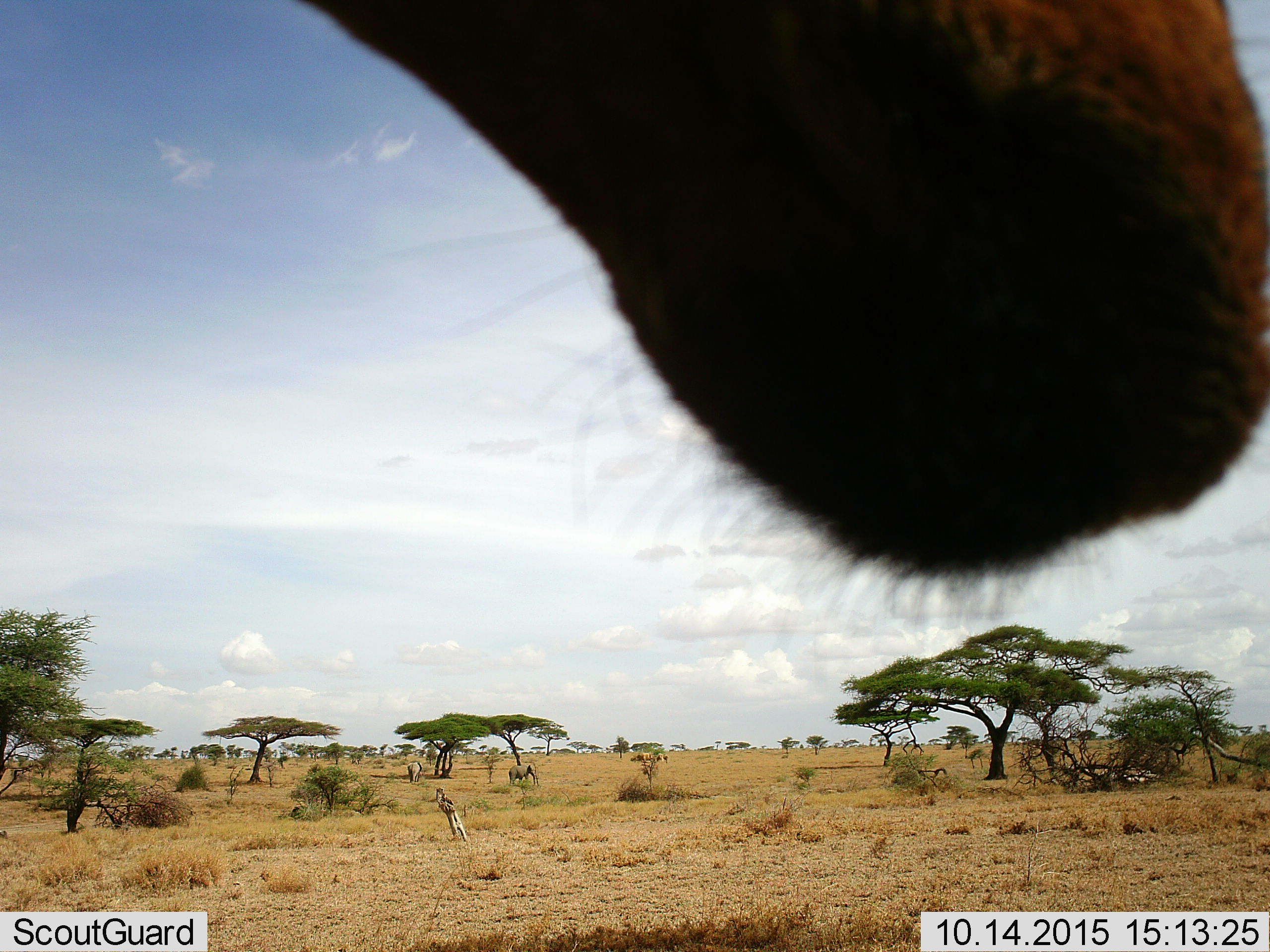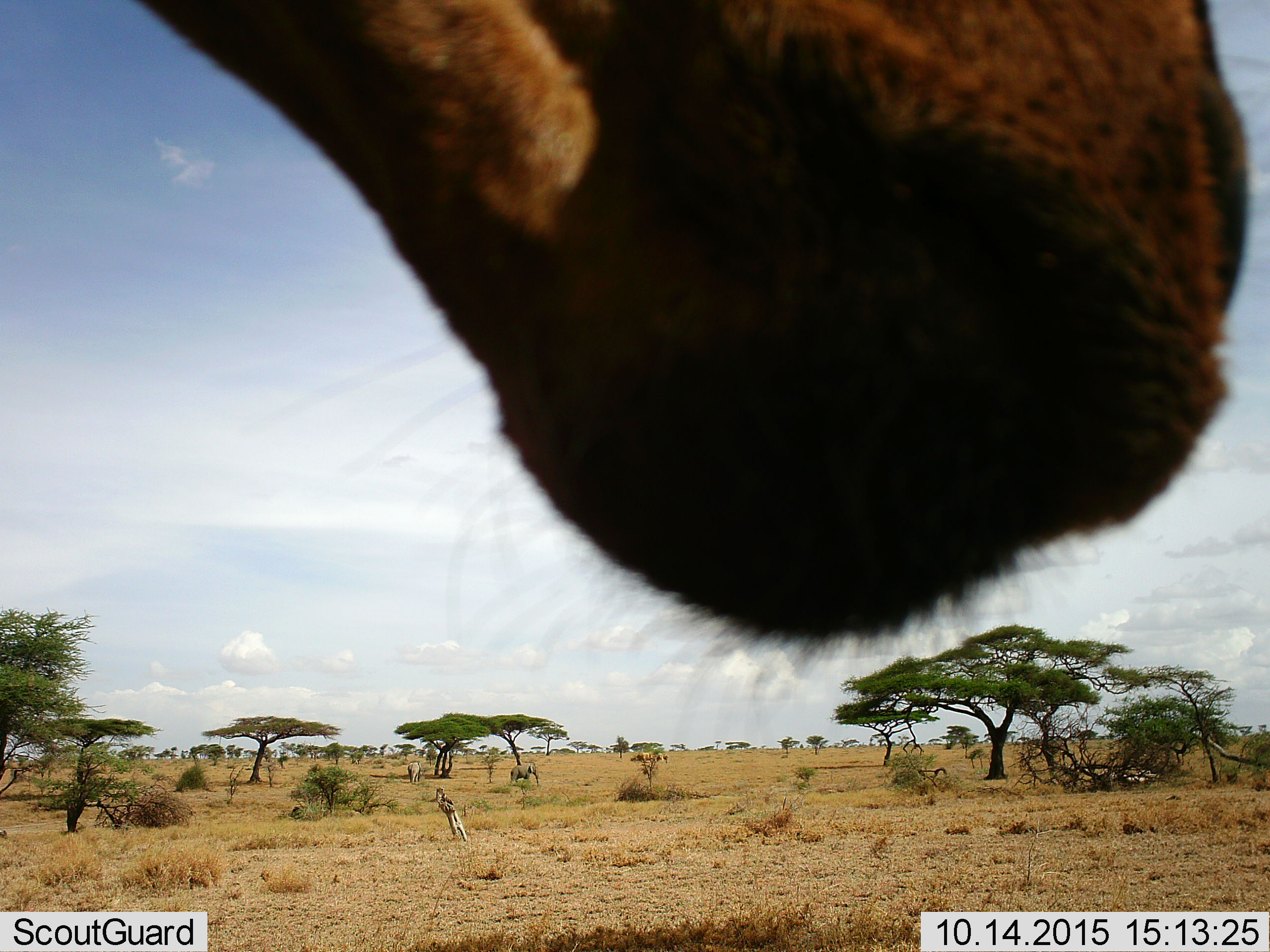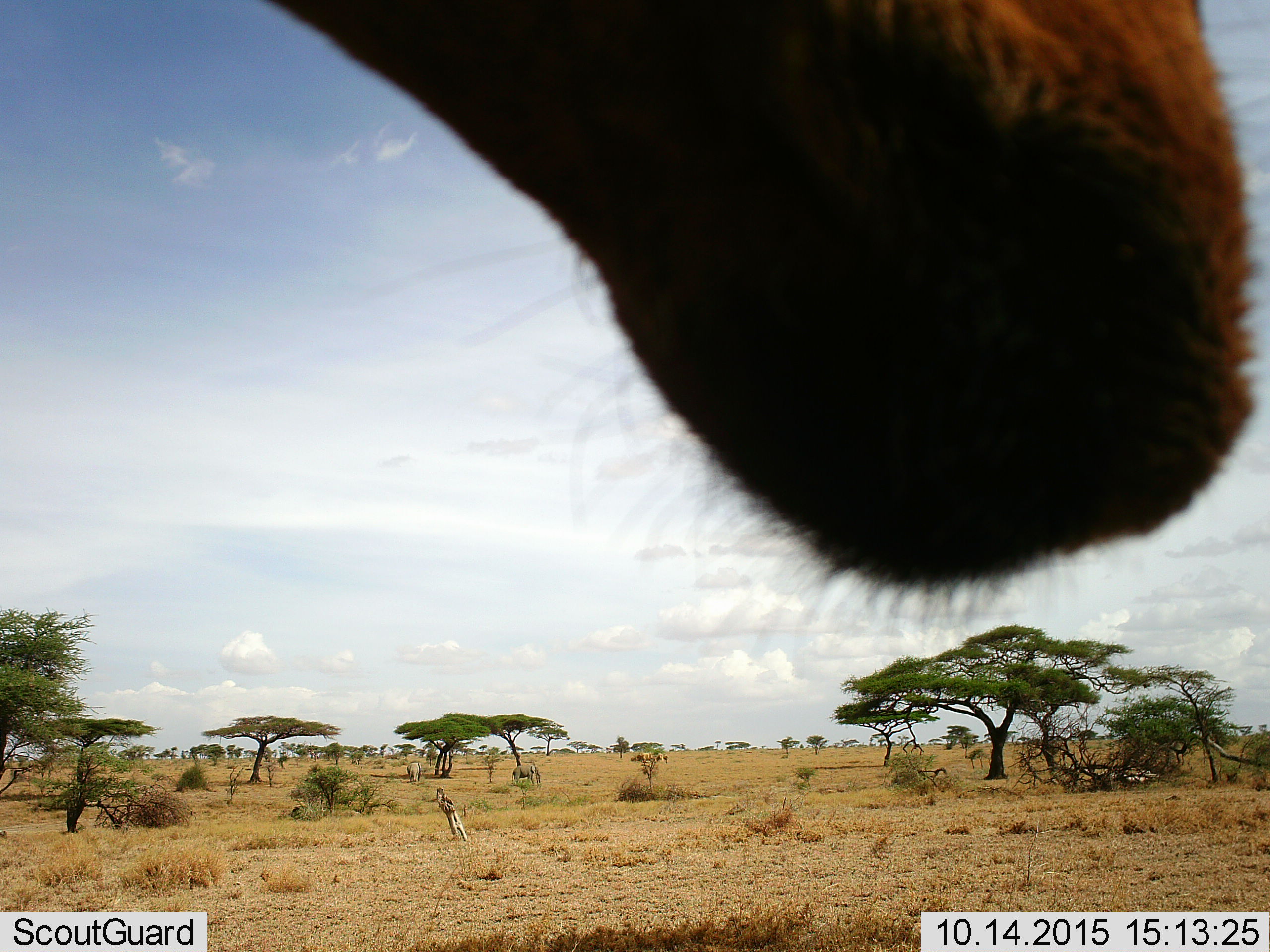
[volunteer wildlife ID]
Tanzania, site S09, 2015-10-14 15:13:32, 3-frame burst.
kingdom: Animalia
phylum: Chordata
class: Mammalia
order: Proboscidea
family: Elephantidae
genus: Loxodonta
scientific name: Loxodonta africana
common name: african bush elephant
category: elephant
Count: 2.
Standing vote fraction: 50%.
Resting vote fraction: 0%.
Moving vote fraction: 75%.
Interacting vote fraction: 0%.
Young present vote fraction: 0%.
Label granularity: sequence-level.